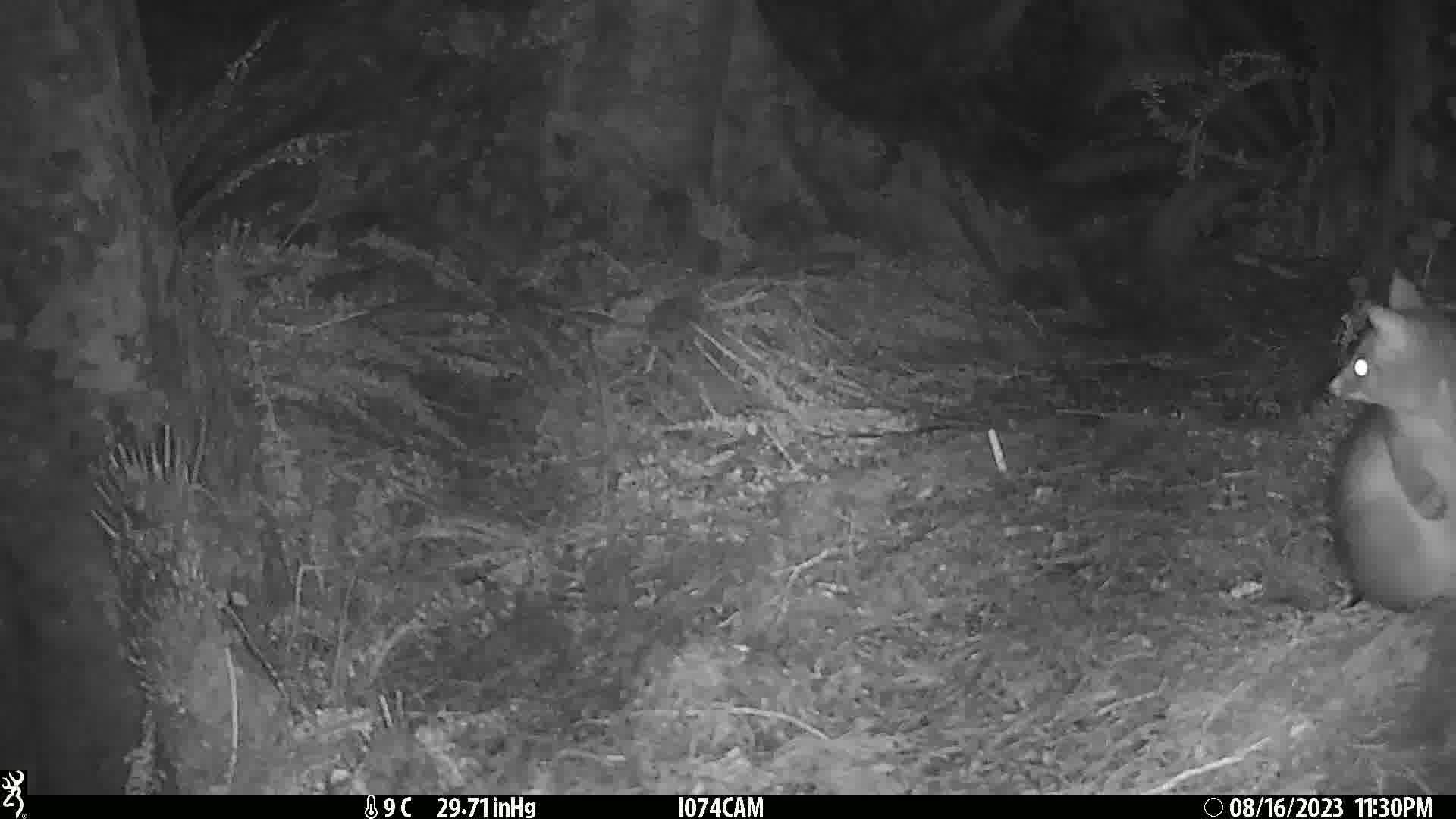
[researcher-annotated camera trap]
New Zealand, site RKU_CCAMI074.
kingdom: Animalia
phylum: Chordata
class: Mammalia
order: Diprotodontia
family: Phalangeridae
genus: Trichosurus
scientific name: Trichosurus vulpecula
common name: common brushtail possum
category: possum